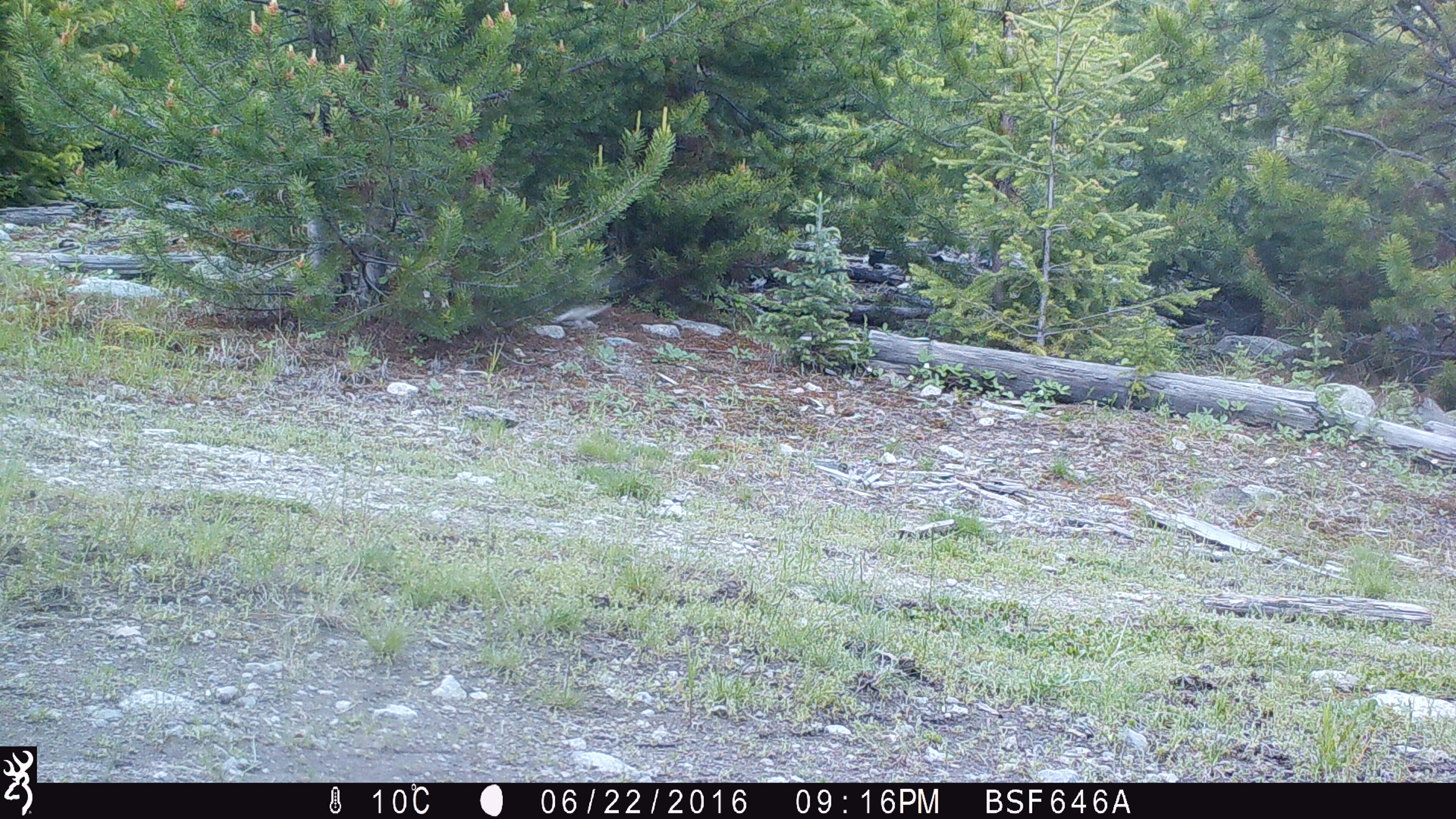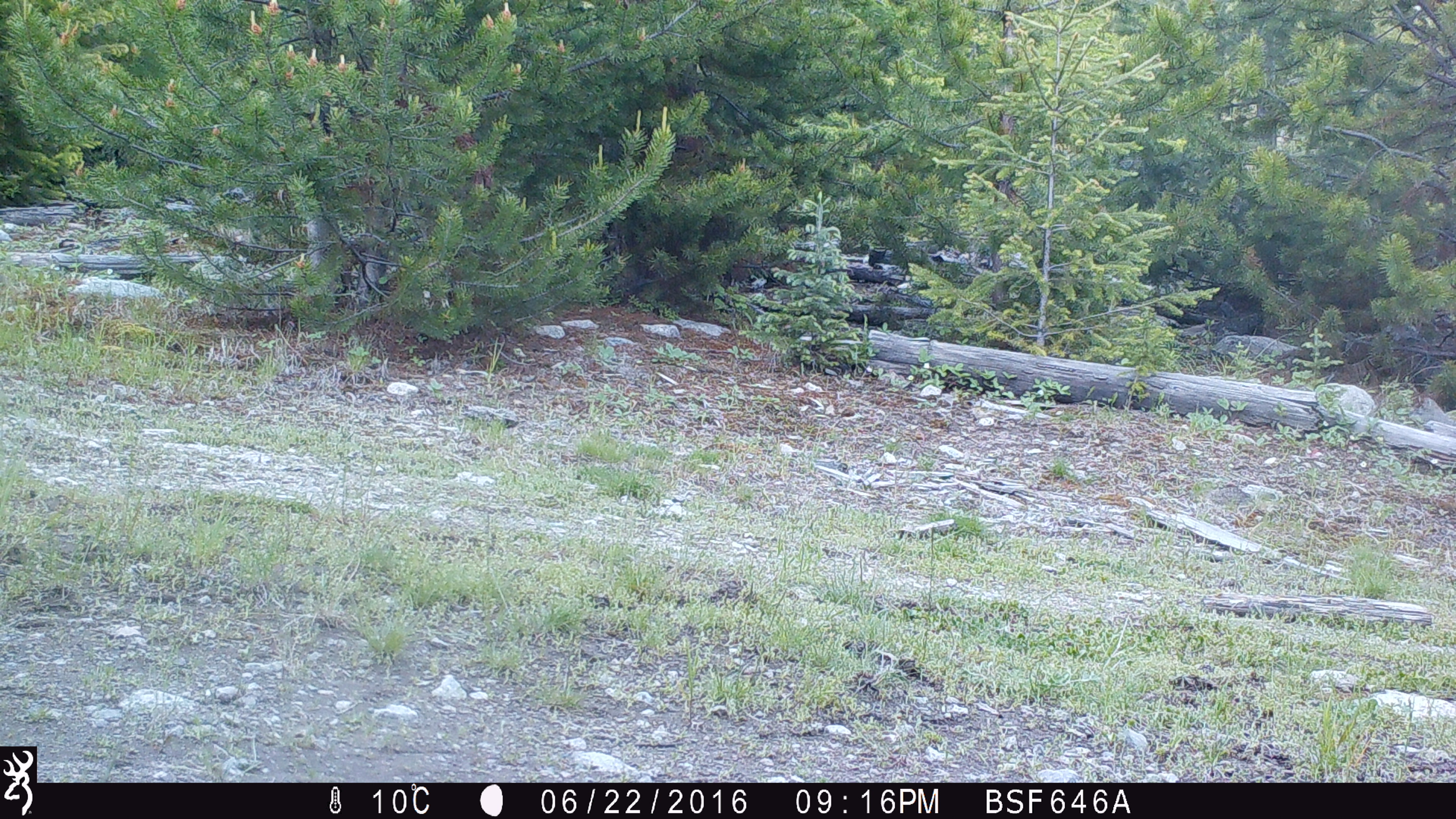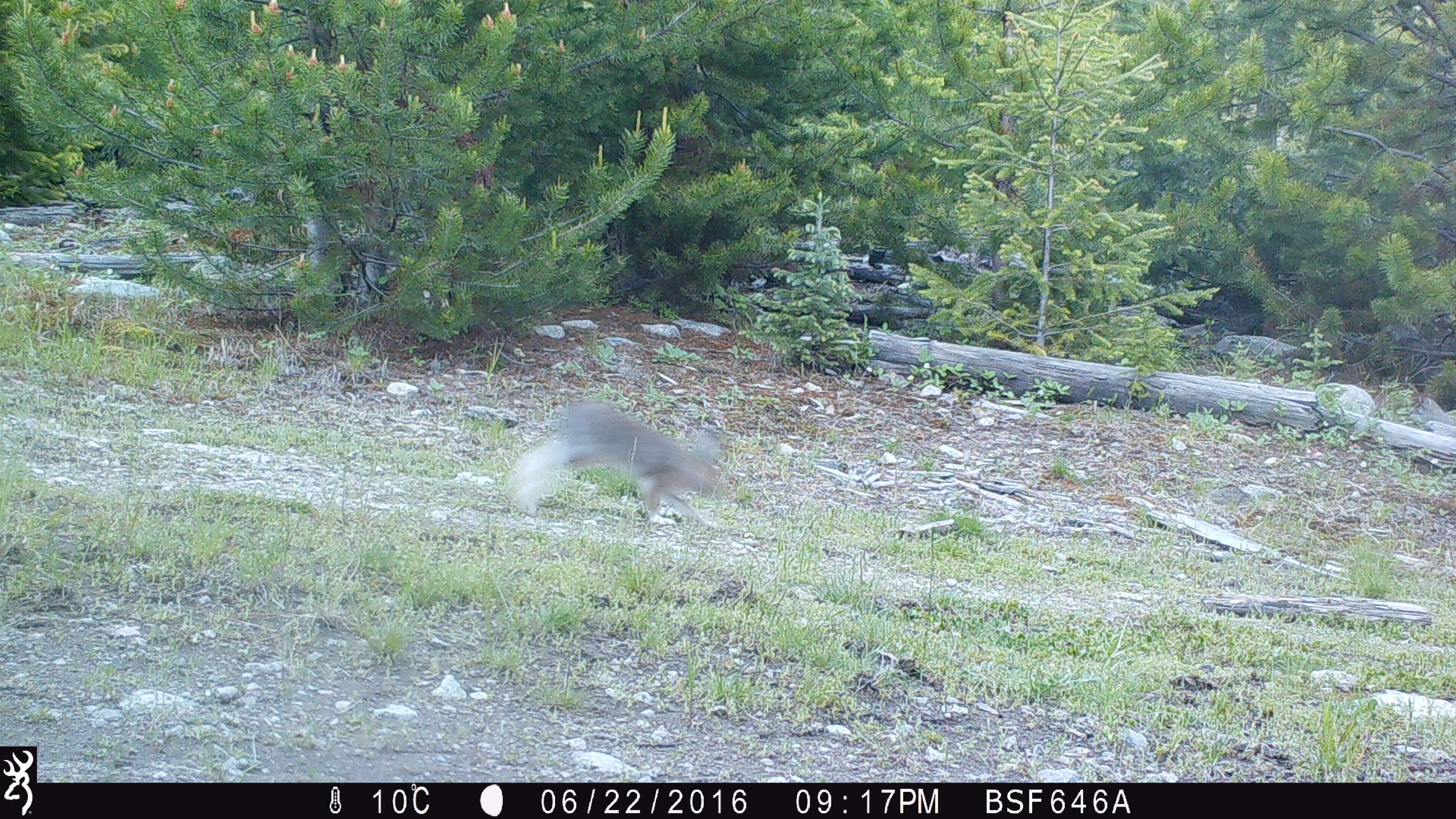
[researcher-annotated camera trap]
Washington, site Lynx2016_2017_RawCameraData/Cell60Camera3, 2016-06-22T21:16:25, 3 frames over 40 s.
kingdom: Animalia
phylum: Chordata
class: Mammalia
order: Lagomorpha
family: Leporidae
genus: Lepus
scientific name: Lepus americanus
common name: snowshoe hare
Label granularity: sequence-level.